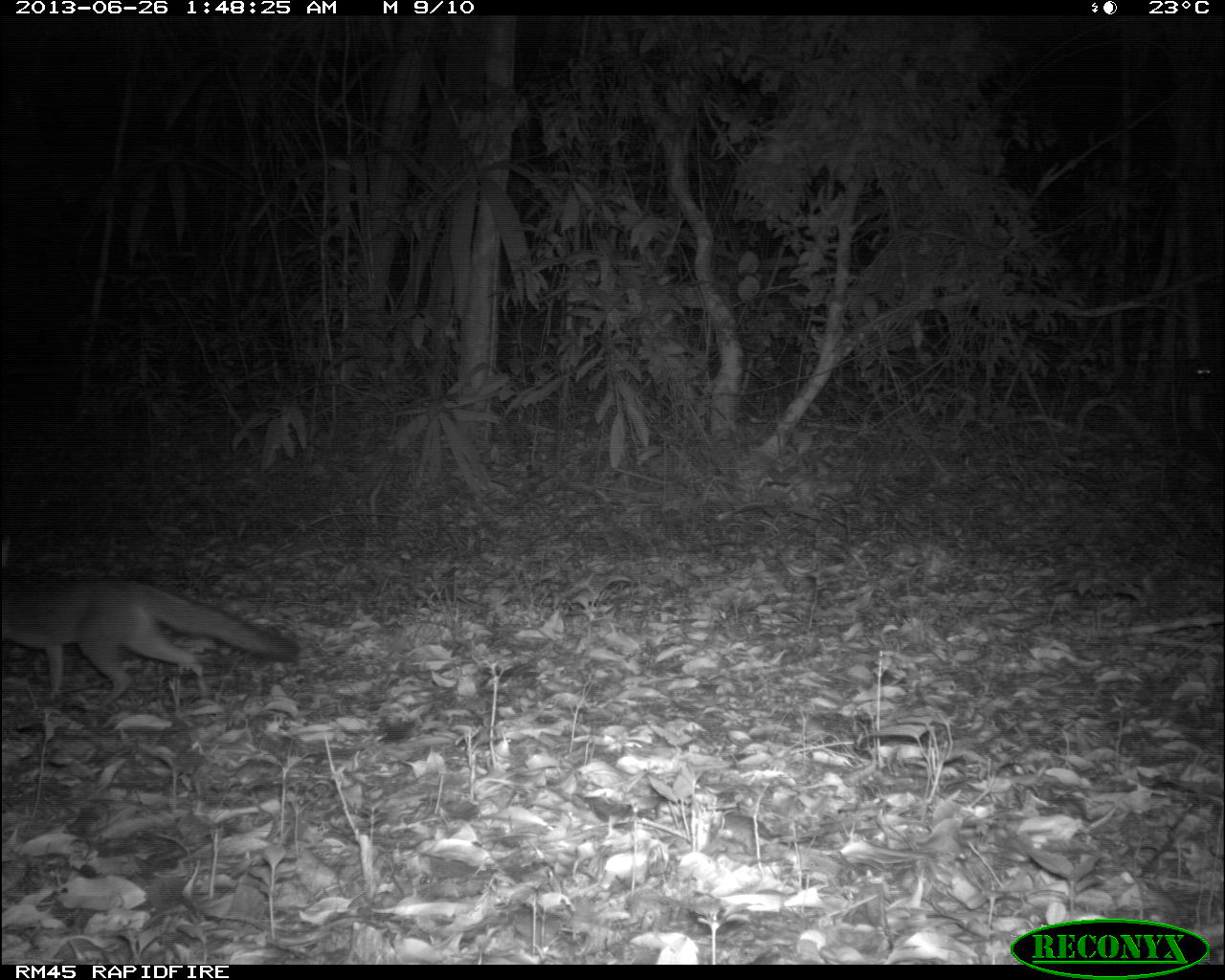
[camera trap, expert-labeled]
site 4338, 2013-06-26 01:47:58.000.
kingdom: Animalia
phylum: Chordata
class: Mammalia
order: Carnivora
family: Canidae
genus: Urocyon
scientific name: Urocyon cinereoargenteus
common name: gray fox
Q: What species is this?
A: Urocyon cinereoargenteus (gray fox).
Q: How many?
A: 1.